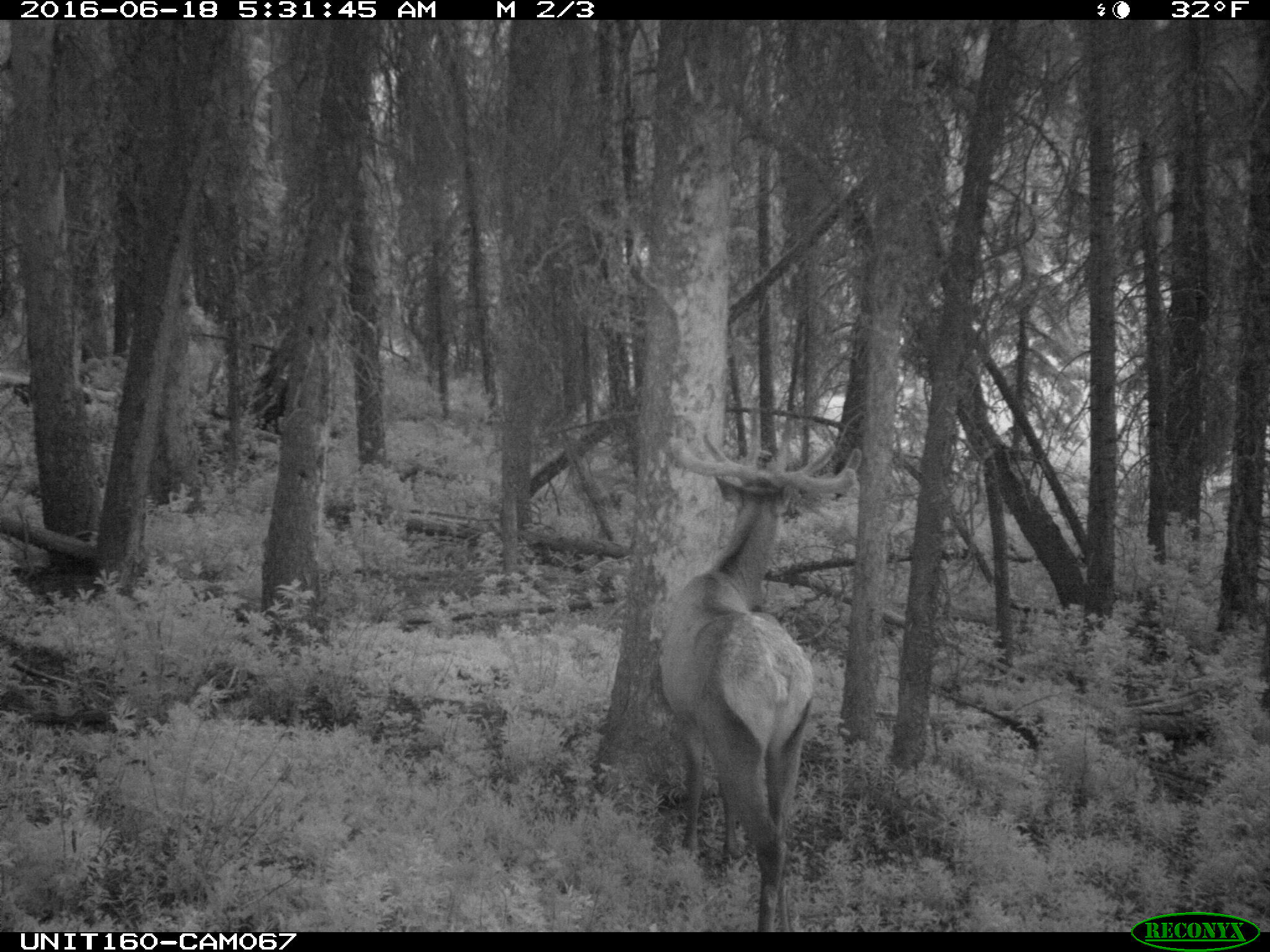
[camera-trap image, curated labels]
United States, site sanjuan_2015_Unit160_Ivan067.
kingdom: Animalia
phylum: Chordata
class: Mammalia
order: Artiodactyla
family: Cervidae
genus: Cervus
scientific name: Cervus elaphus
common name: red deer